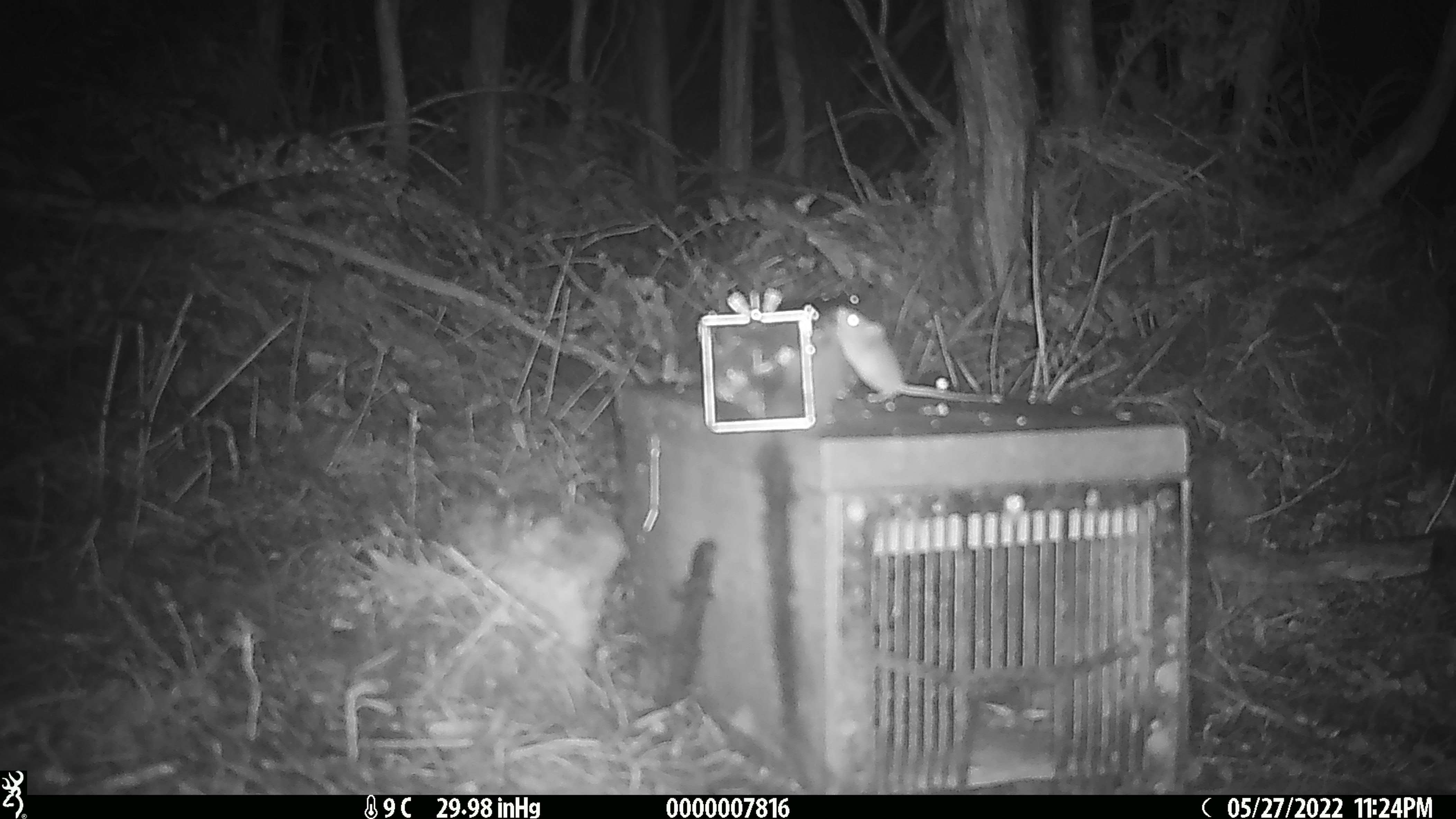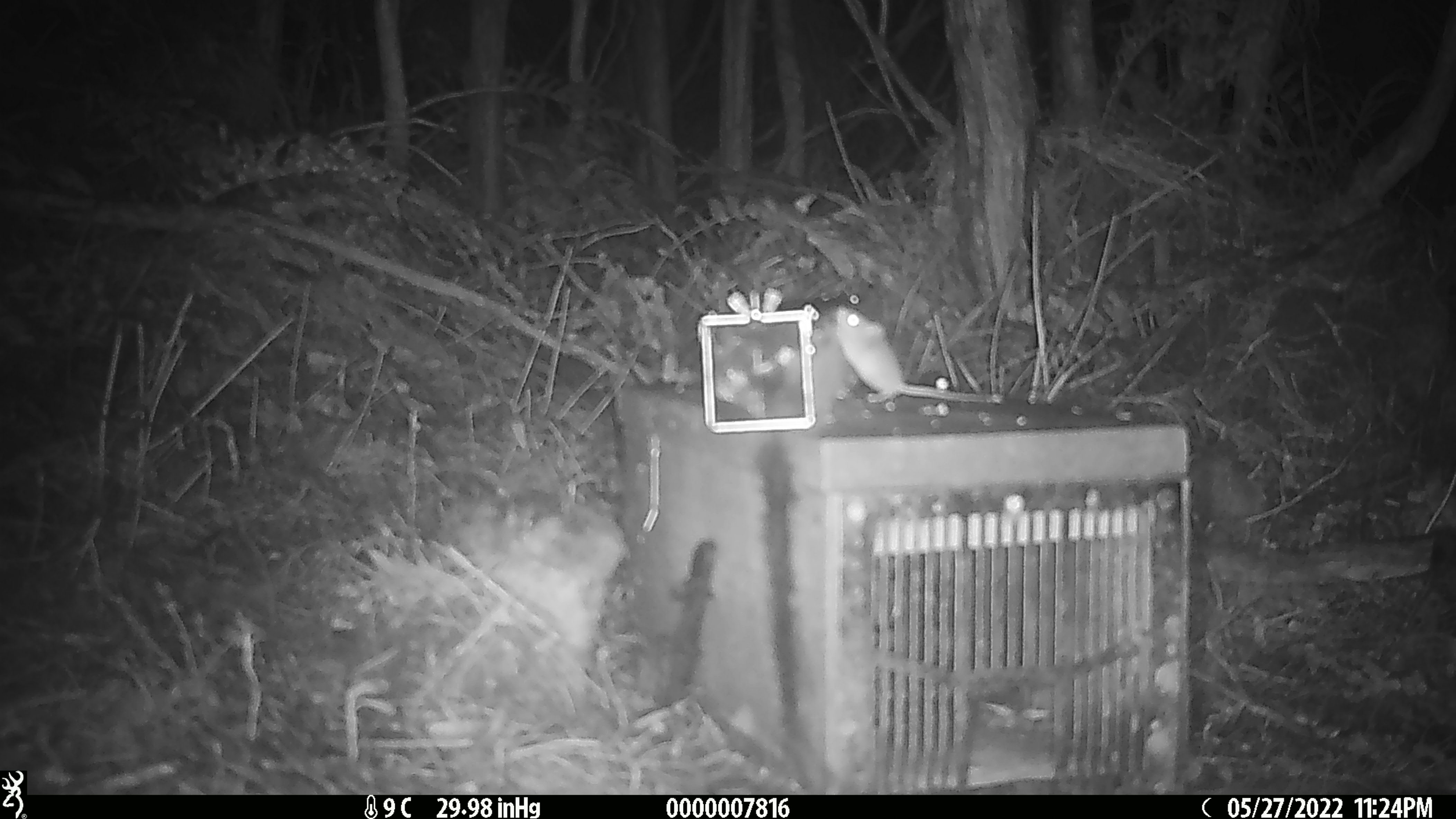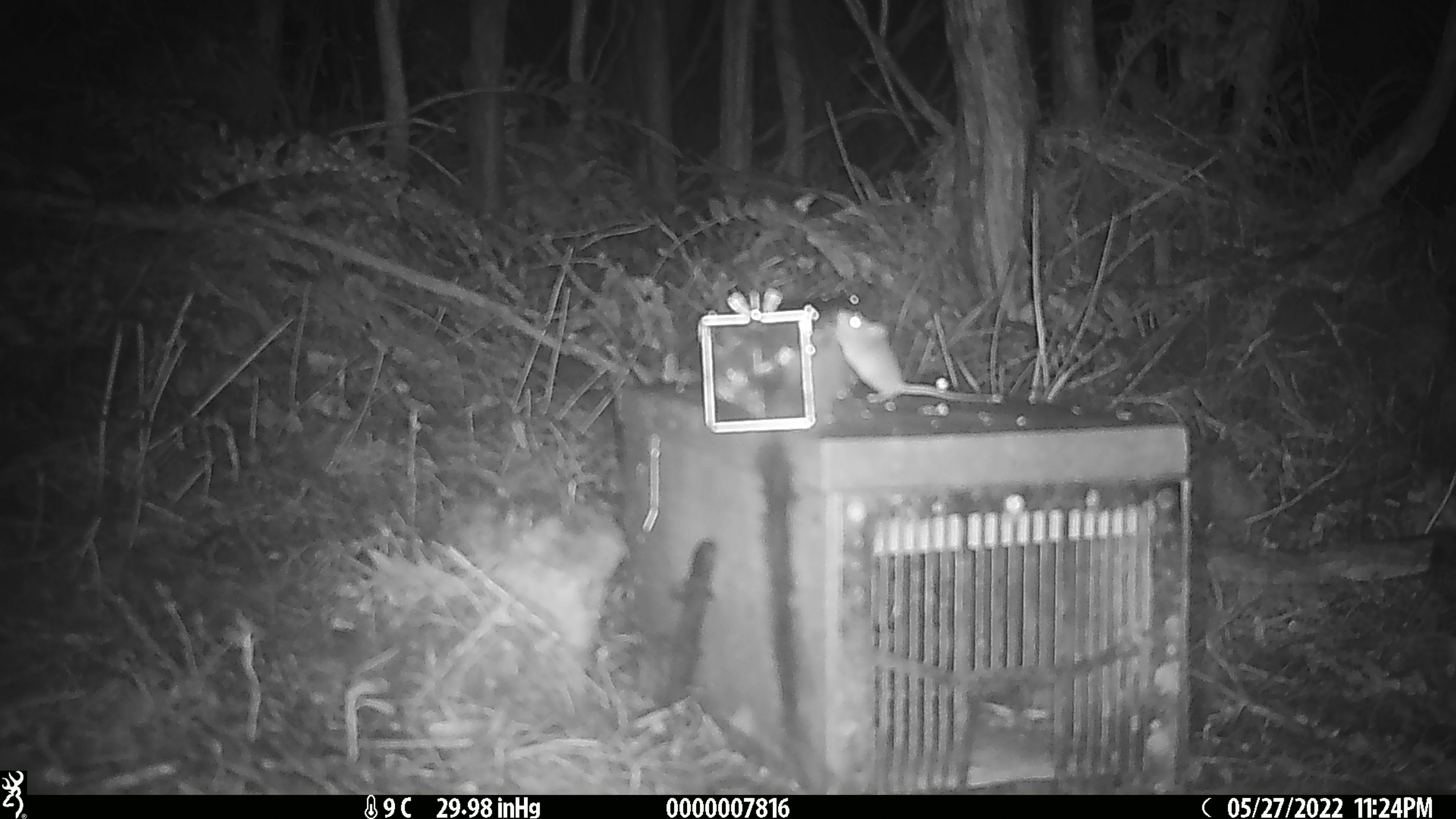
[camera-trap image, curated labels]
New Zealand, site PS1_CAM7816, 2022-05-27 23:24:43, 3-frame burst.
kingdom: Animalia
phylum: Chordata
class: Mammalia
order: Rodentia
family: Muridae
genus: Mus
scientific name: Mus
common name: mouse